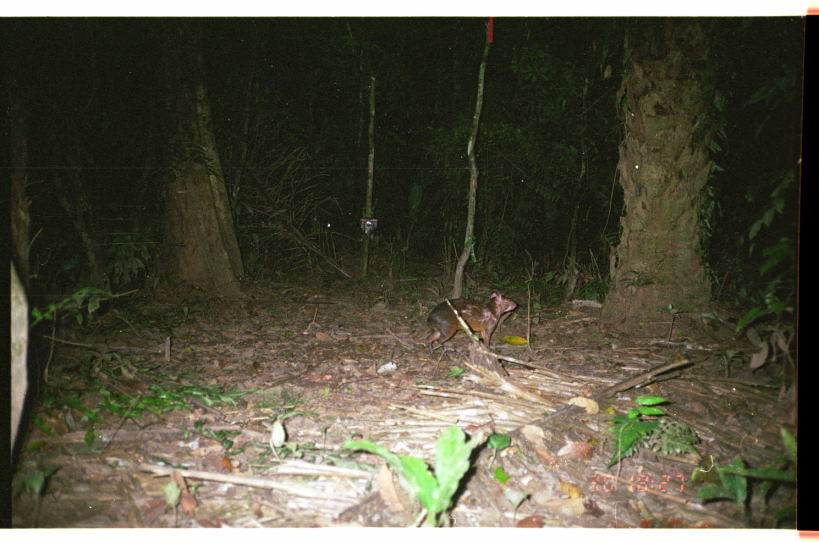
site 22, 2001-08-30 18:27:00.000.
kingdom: Animalia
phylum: Chordata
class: Mammalia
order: Rodentia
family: Dasyproctidae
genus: Dasyprocta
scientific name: Dasyprocta punctata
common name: central american agouti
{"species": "Dasyprocta punctata (central american agouti)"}